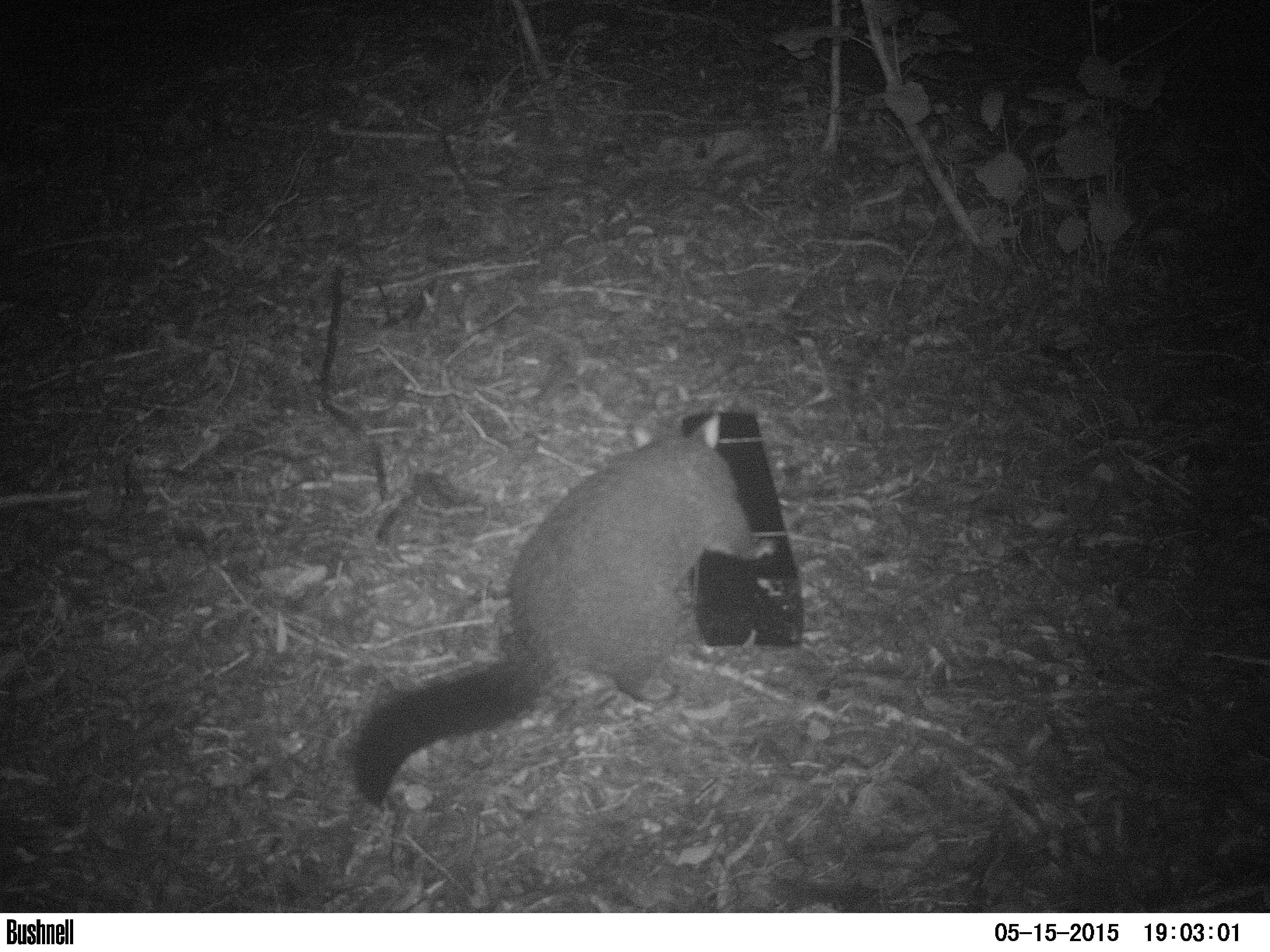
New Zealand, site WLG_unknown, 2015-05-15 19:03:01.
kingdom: Animalia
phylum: Chordata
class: Mammalia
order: Diprotodontia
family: Phalangeridae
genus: Trichosurus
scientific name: Trichosurus vulpecula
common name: common brushtail possum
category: possum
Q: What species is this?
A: Possum (common brushtail possum) (Trichosurus vulpecula).